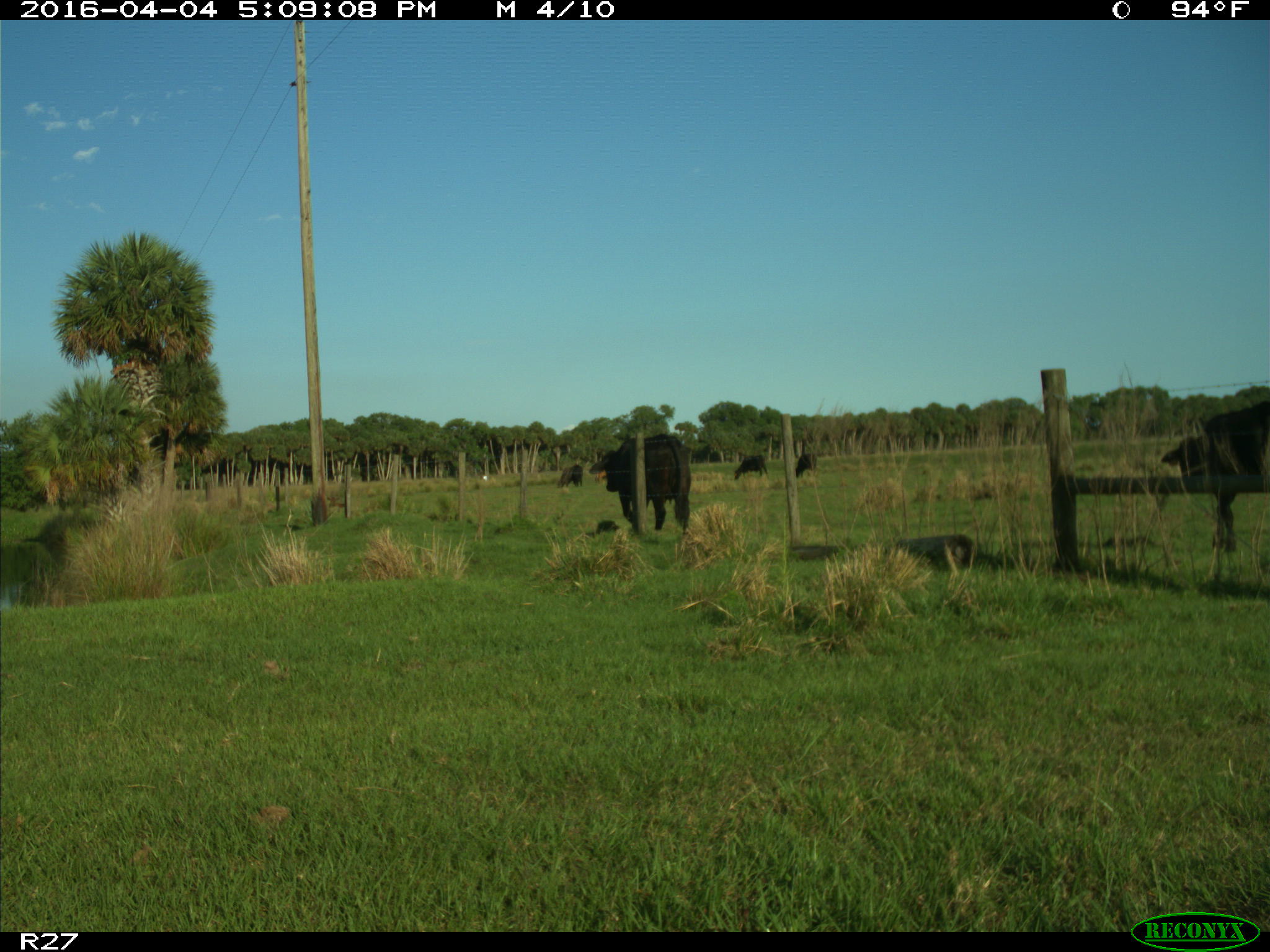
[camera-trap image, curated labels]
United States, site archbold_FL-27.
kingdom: Animalia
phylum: Chordata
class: Mammalia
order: Artiodactyla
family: Bovidae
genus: Bos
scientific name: Bos taurus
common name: domestic cow